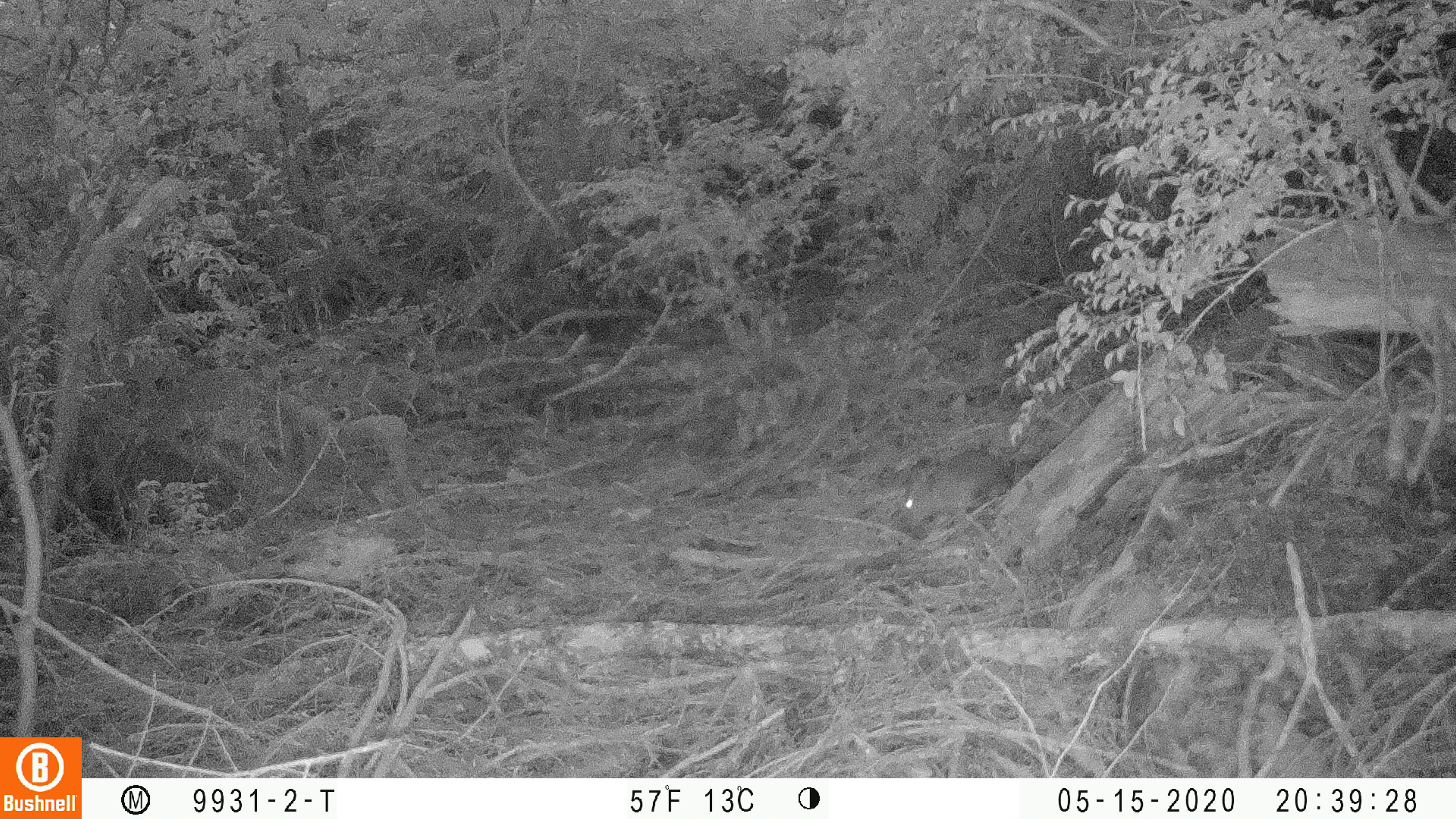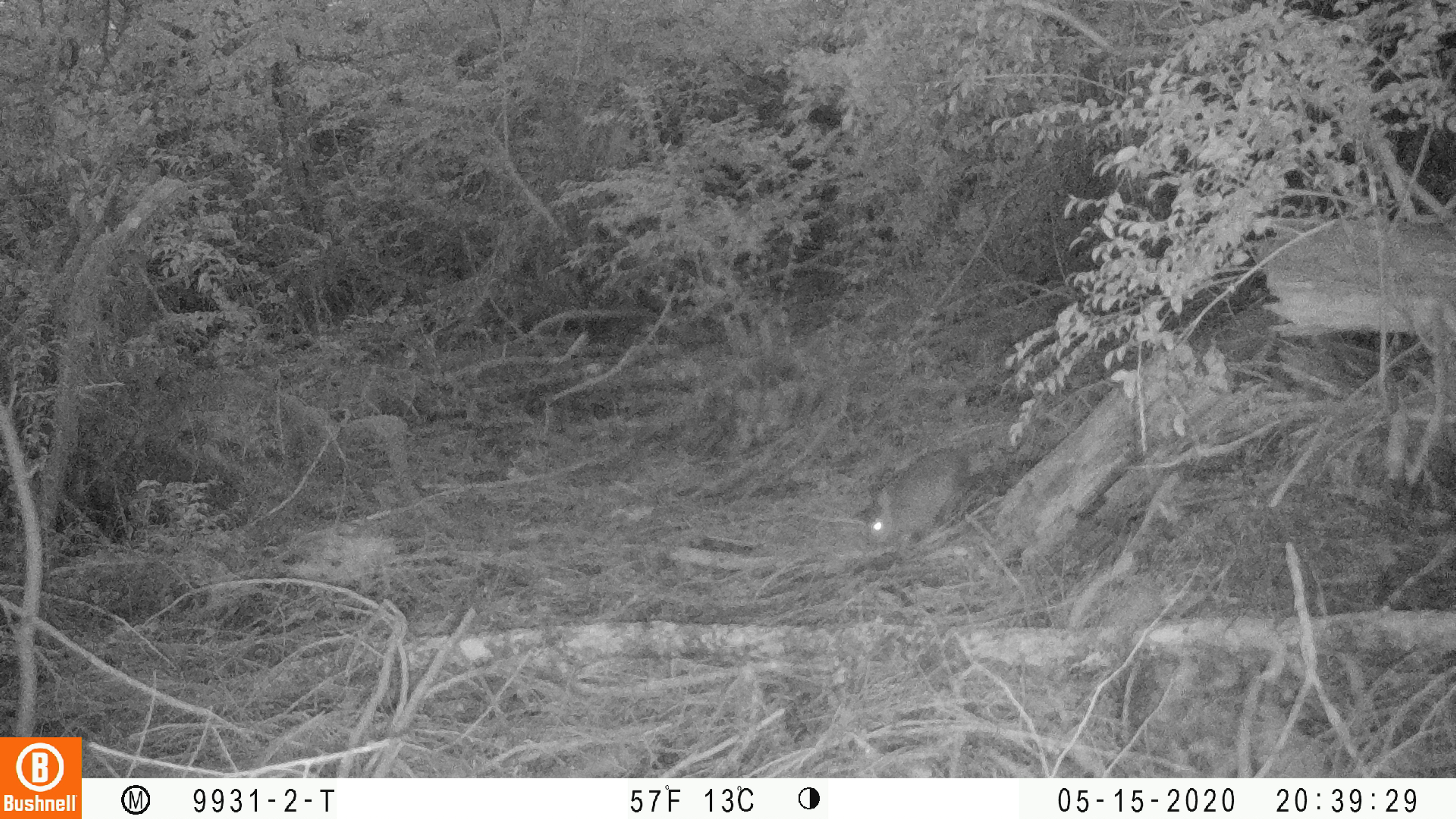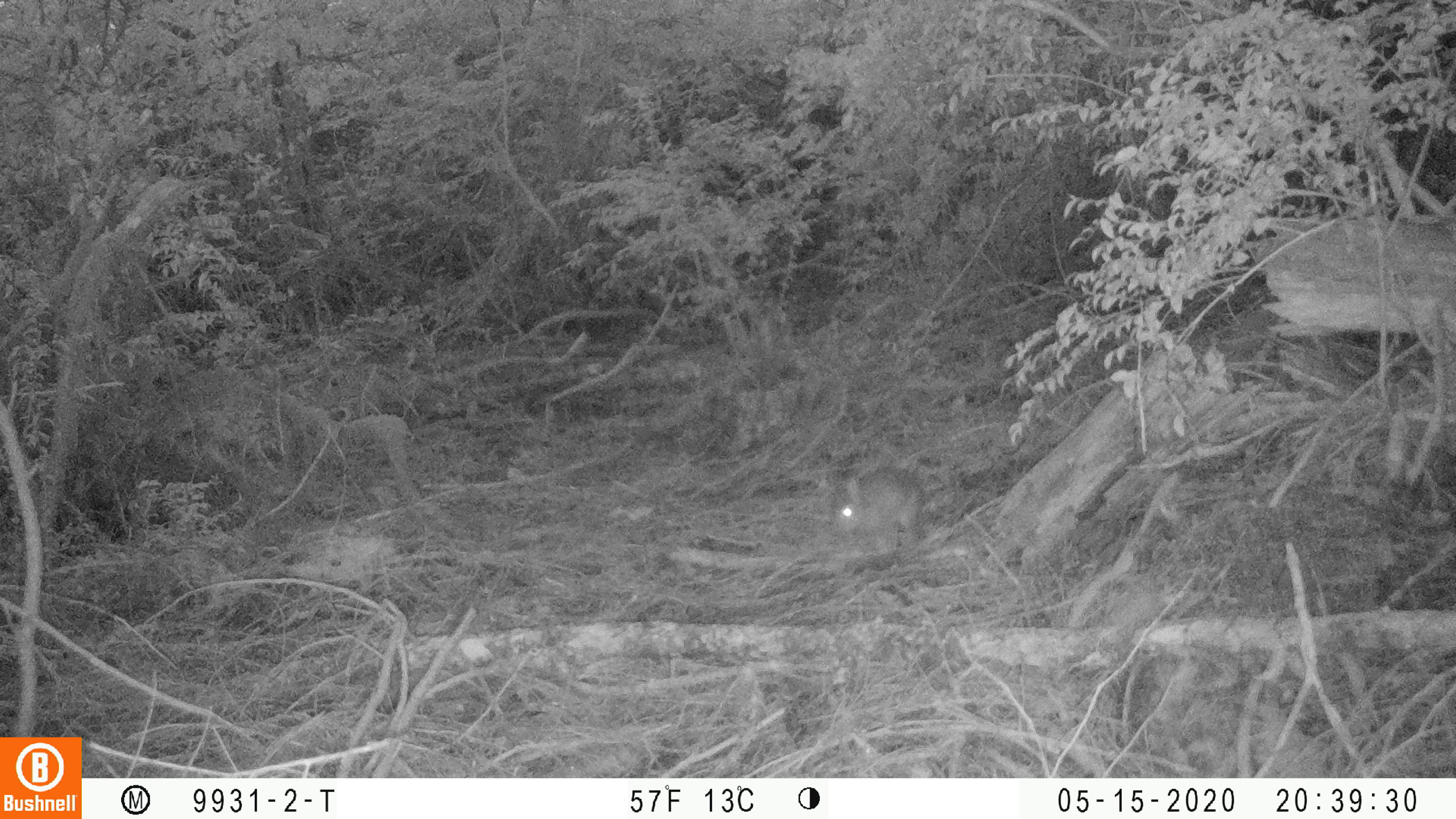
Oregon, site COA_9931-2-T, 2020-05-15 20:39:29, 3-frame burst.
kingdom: Animalia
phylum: Chordata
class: Mammalia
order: Lagomorpha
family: Leporidae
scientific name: Leporidae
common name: hares and rabbits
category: leporidae family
Leporidae family (hares and rabbits) (Leporidae).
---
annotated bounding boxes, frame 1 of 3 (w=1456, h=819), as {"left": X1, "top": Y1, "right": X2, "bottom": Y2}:
leporidae family: {"left": 900, "top": 443, "right": 1018, "bottom": 533}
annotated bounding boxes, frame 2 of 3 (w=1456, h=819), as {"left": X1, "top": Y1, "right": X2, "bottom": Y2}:
leporidae family: {"left": 861, "top": 443, "right": 976, "bottom": 559}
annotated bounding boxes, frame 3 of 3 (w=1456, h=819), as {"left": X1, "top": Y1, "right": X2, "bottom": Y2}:
leporidae family: {"left": 832, "top": 463, "right": 931, "bottom": 558}